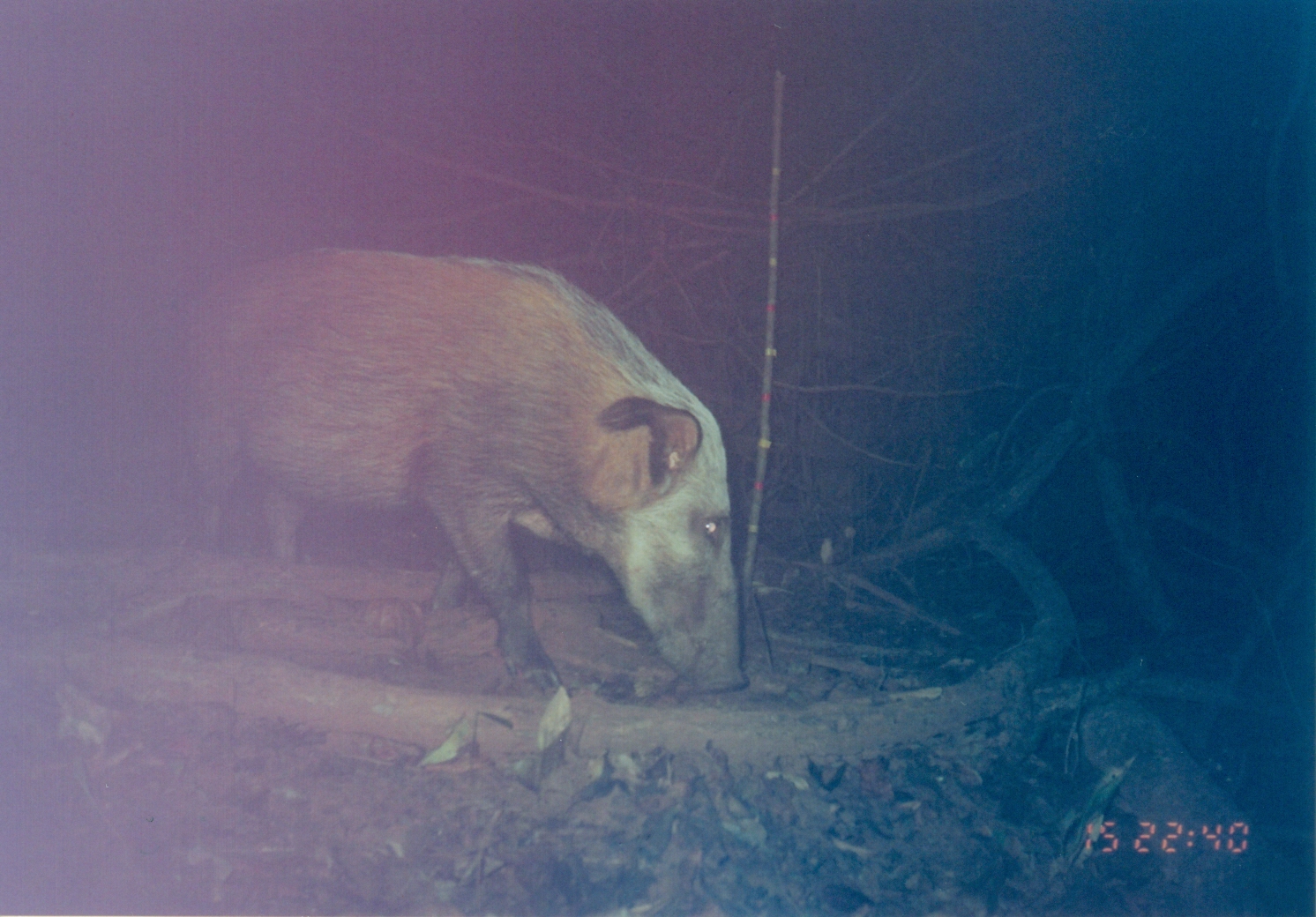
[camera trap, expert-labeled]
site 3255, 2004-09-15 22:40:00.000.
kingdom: Animalia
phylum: Chordata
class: Mammalia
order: Artiodactyla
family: Suidae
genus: Potamochoerus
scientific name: Potamochoerus larvatus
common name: bushpig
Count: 1.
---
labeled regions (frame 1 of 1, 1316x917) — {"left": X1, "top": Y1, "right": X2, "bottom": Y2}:
potamochoerus larvatus: {"left": 158, "top": 247, "right": 752, "bottom": 693}